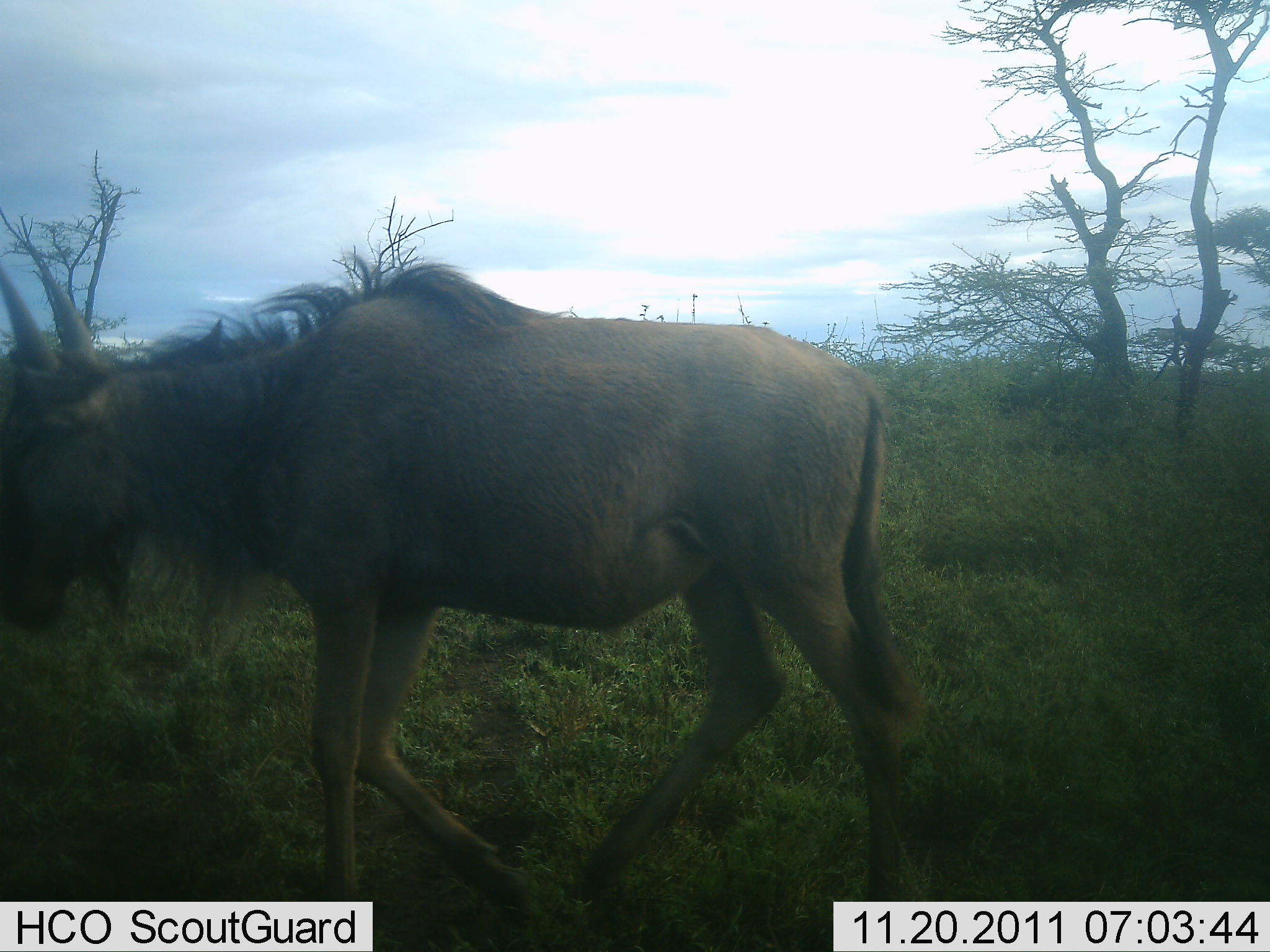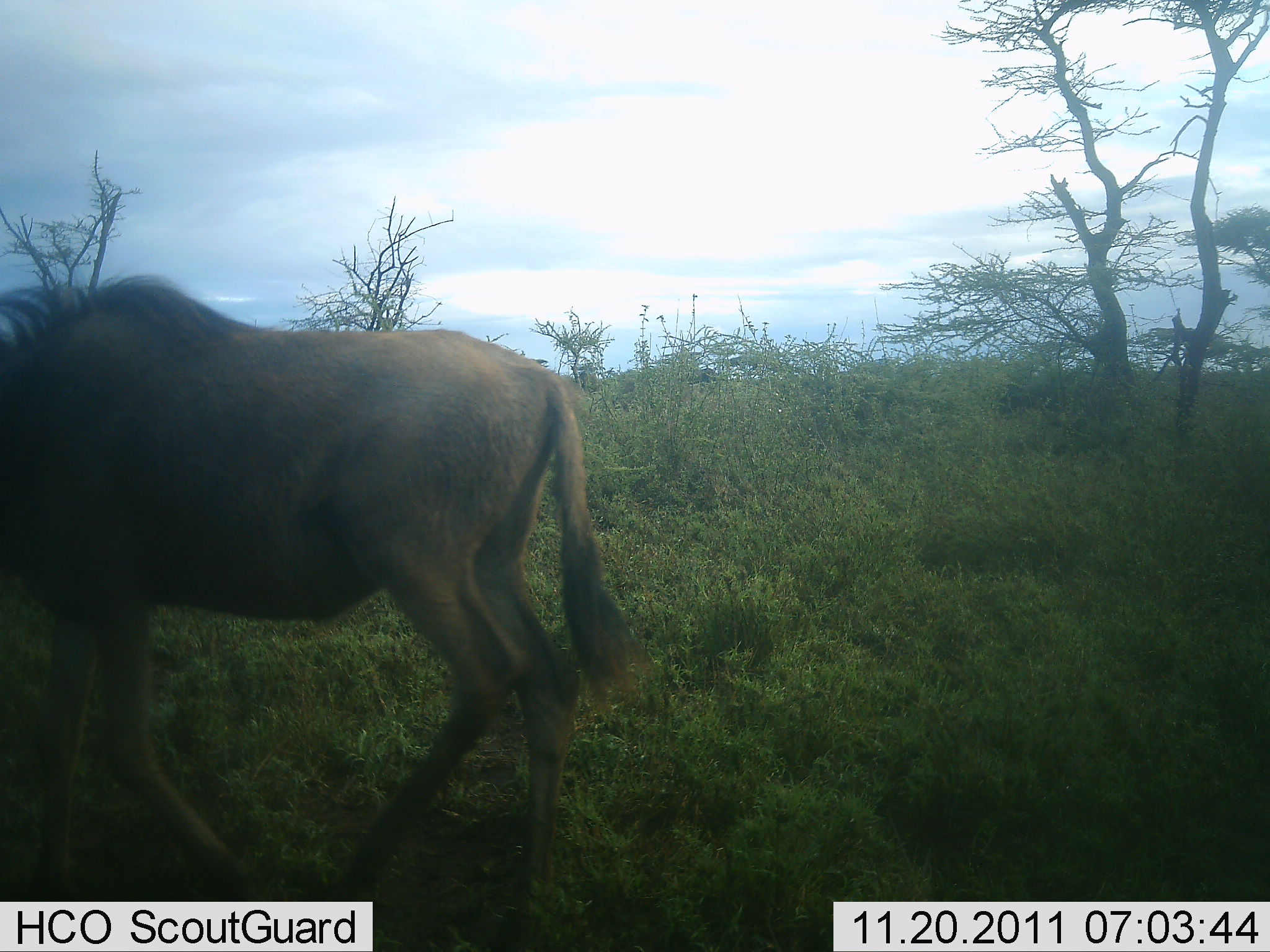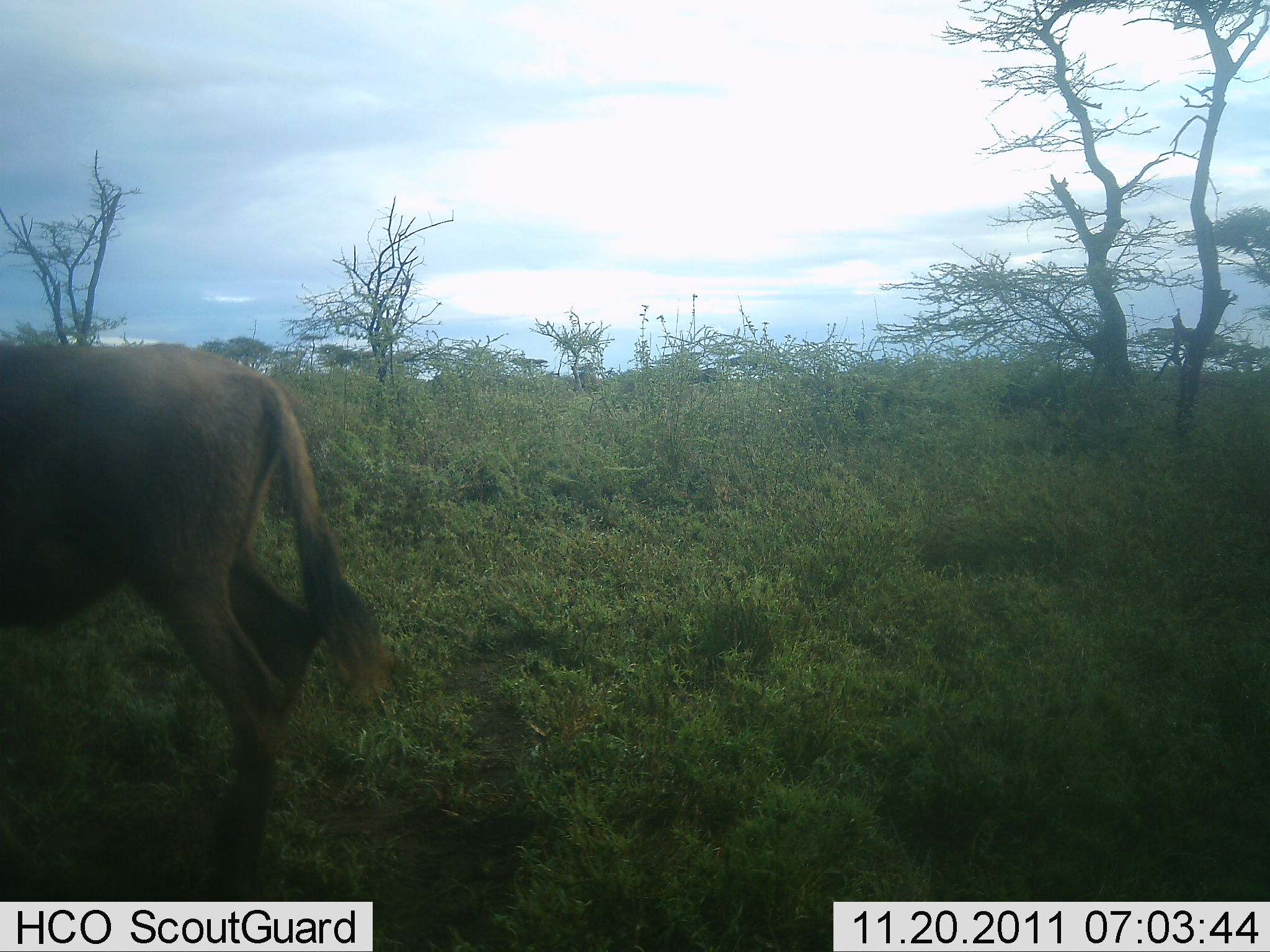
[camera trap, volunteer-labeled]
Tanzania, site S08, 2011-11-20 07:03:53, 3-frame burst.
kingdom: Animalia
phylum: Chordata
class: Mammalia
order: Artiodactyla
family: Bovidae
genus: Connochaetes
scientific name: Connochaetes taurinus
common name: blue wildebeest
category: wildebeest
Wildebeest (blue wildebeest) (Connochaetes taurinus), count 1. Behavior (volunteer vote fractions): standing 0%, resting 0%, moving 100%, interacting 0%. Young present (vote fraction): 17%. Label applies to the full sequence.